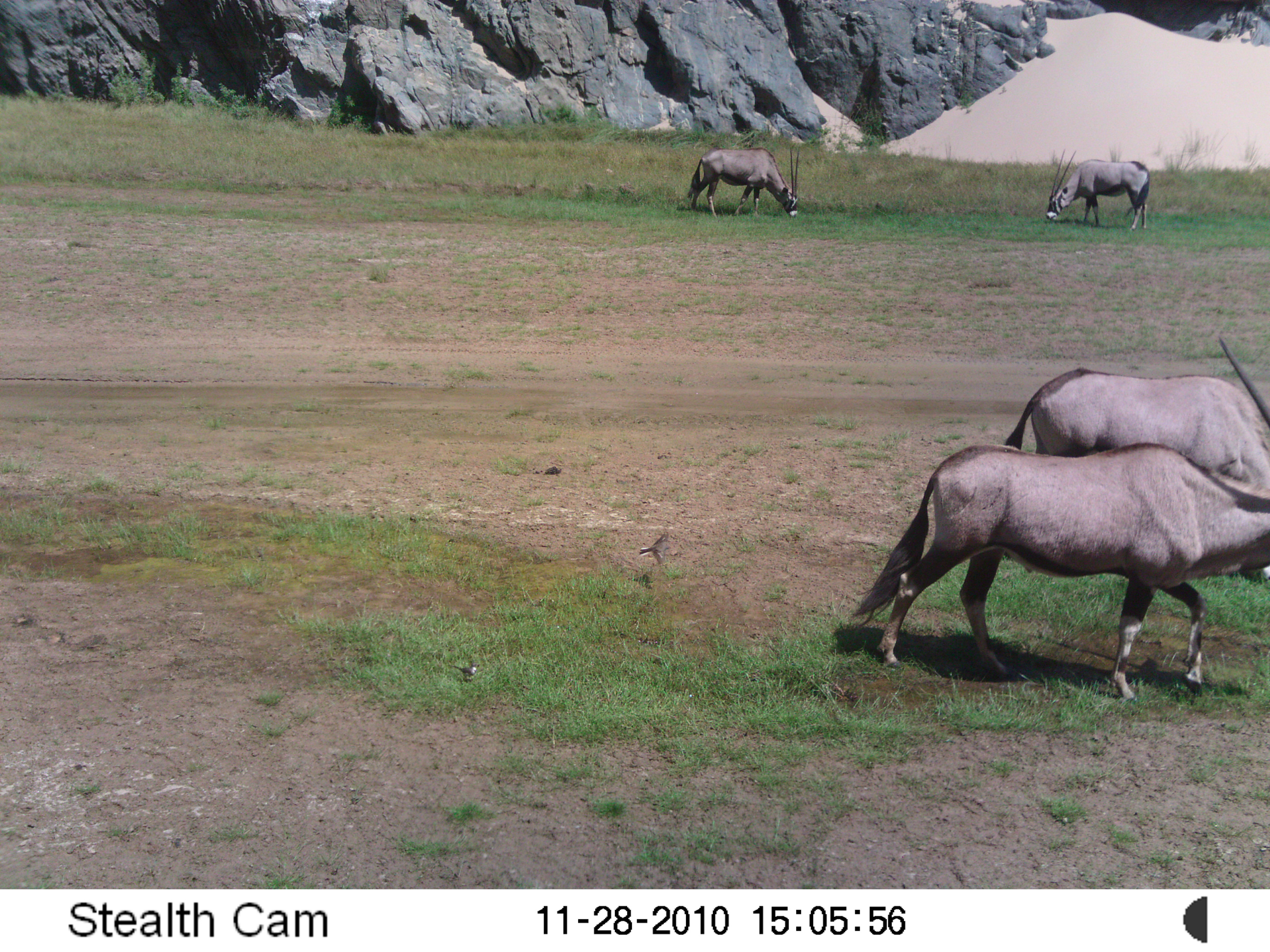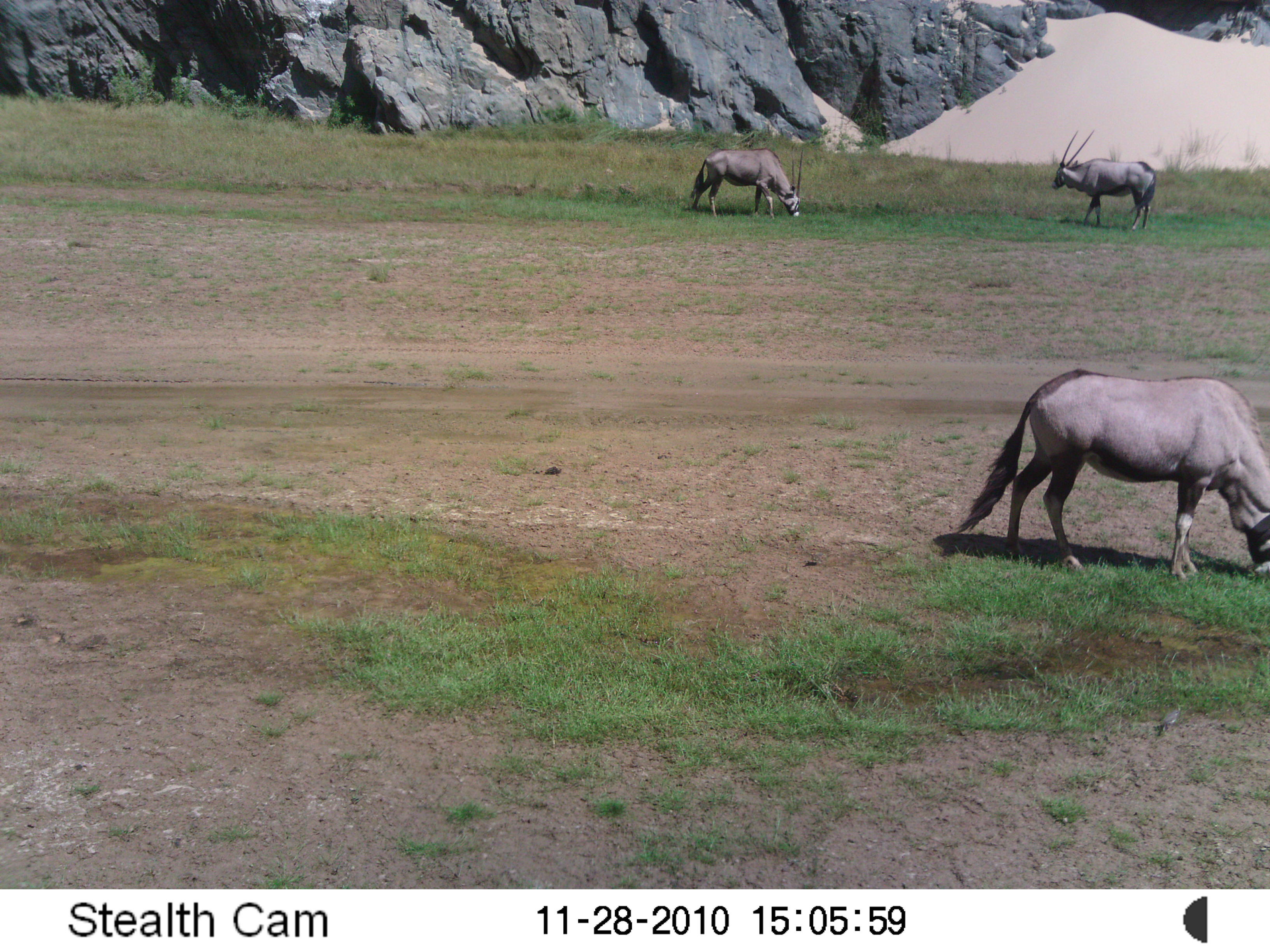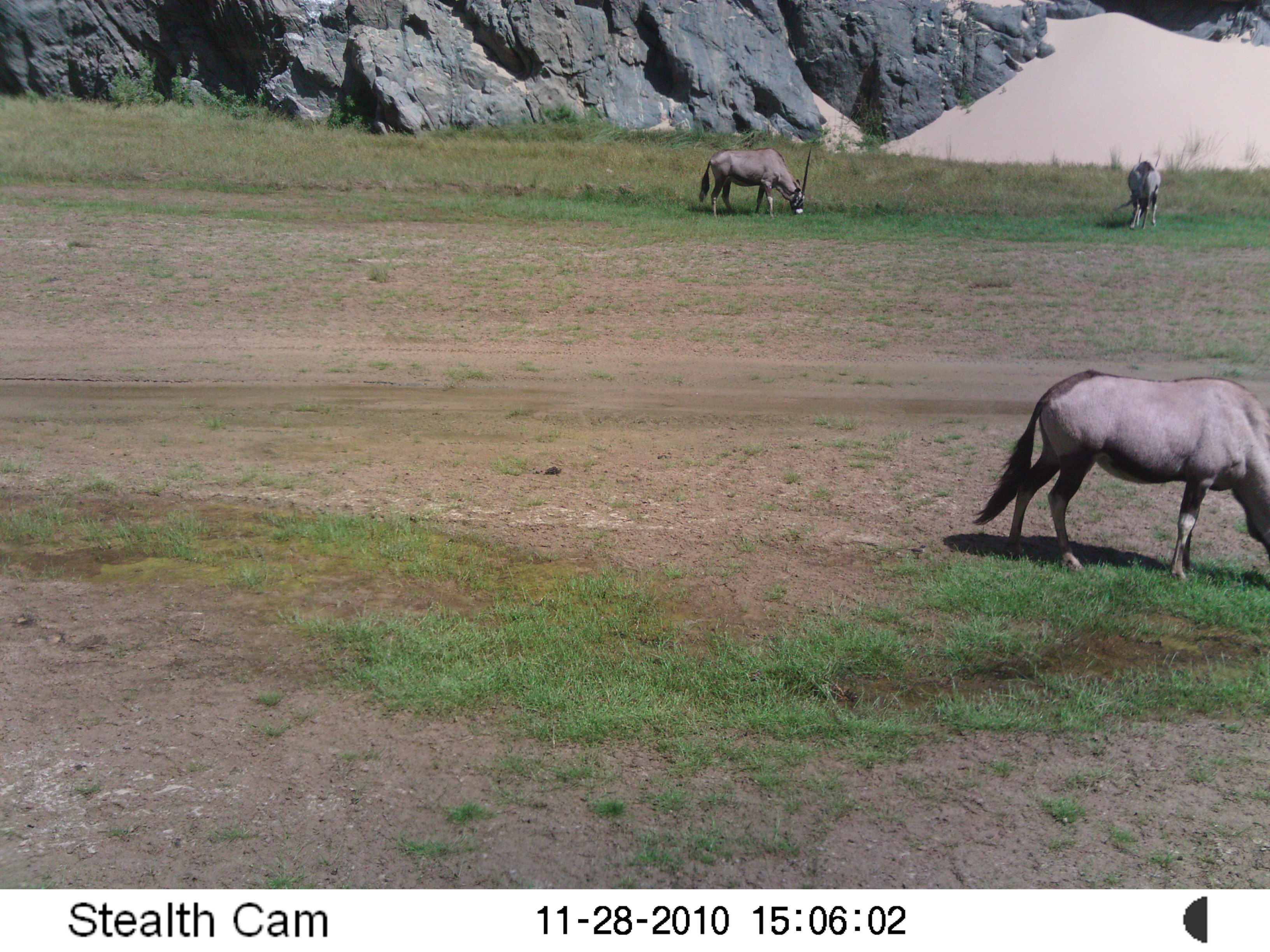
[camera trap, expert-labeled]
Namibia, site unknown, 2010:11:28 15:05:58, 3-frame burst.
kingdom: Animalia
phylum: Chordata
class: Mammalia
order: Artiodactyla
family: Bovidae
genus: Oryx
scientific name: Oryx gazella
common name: gemsbok